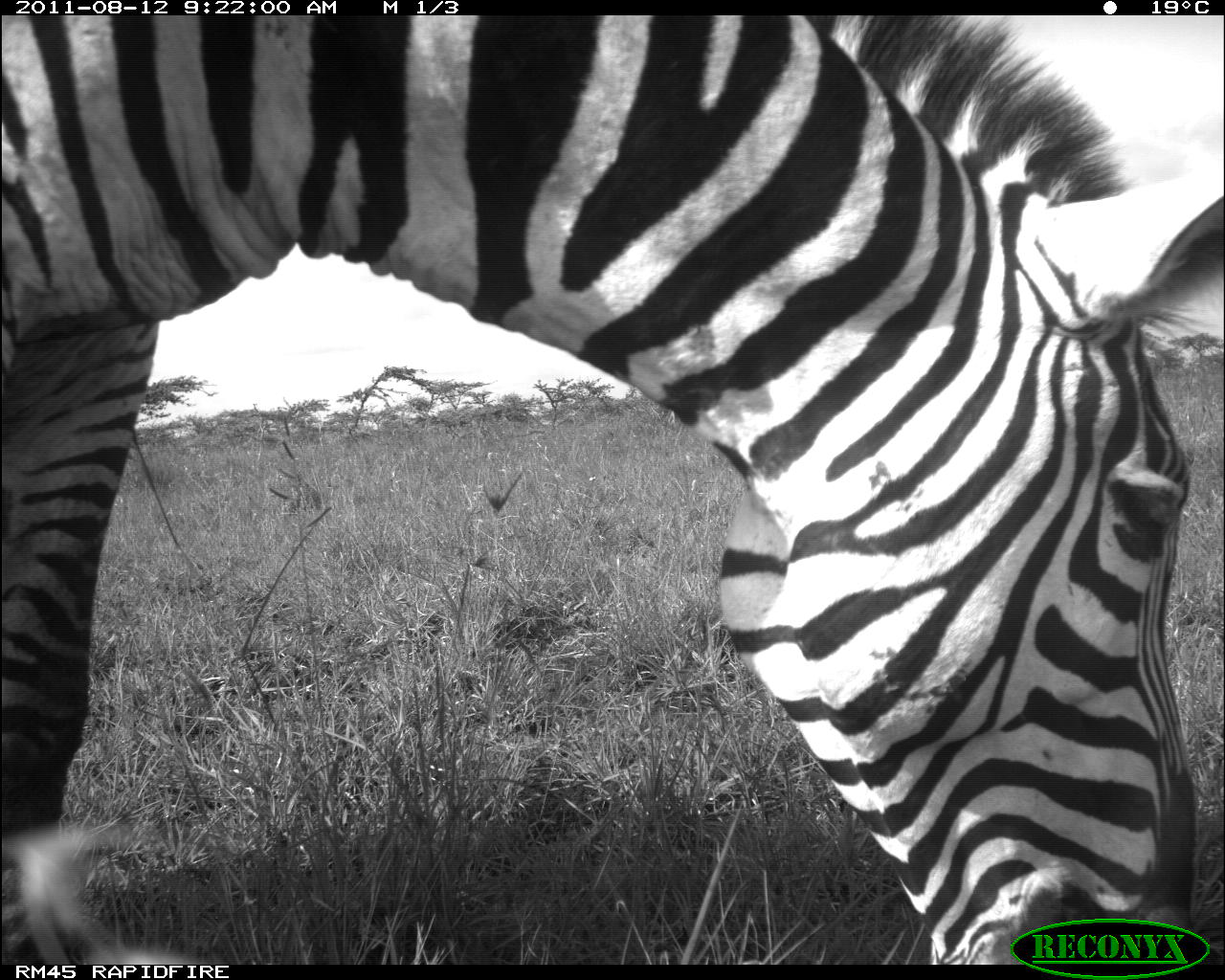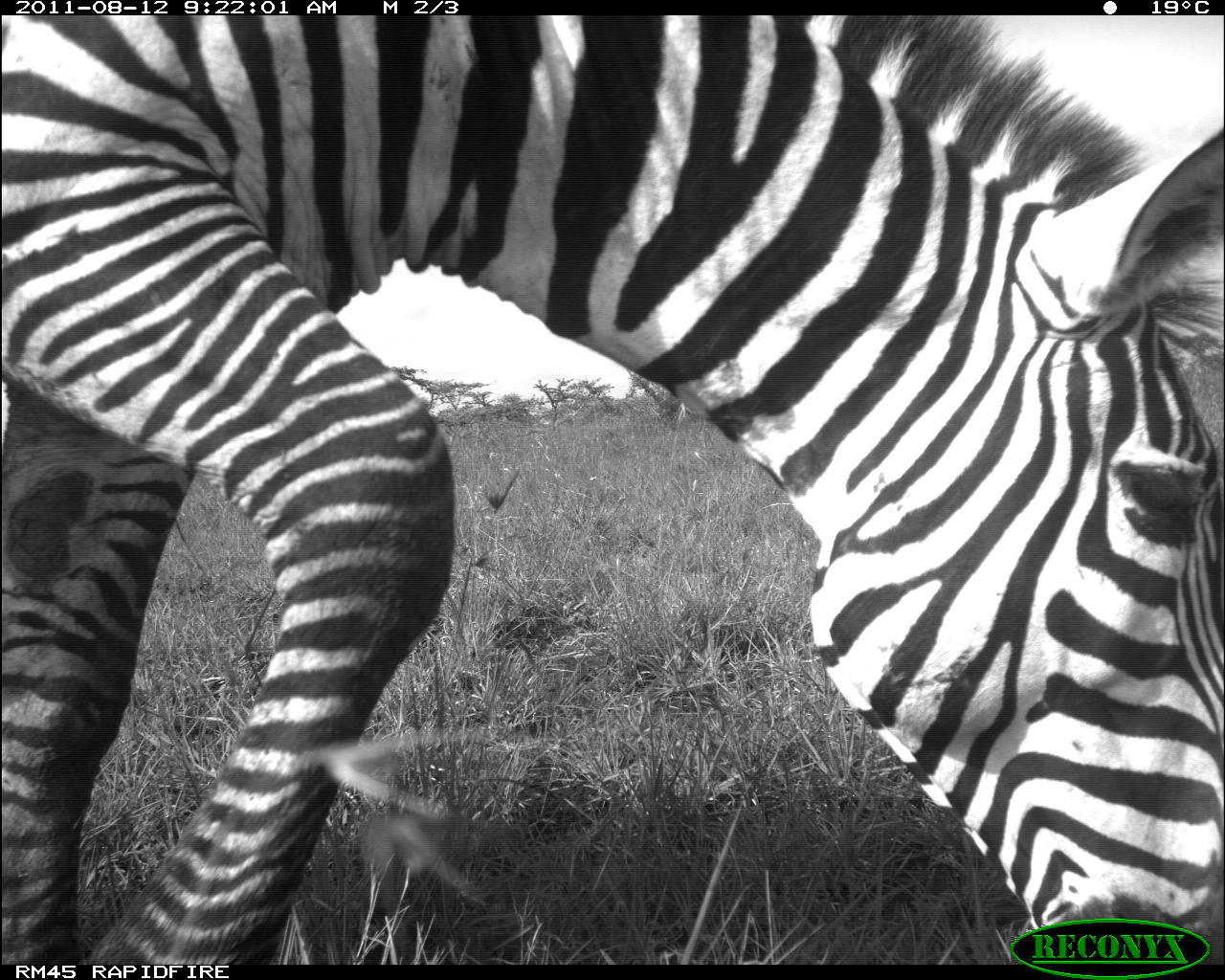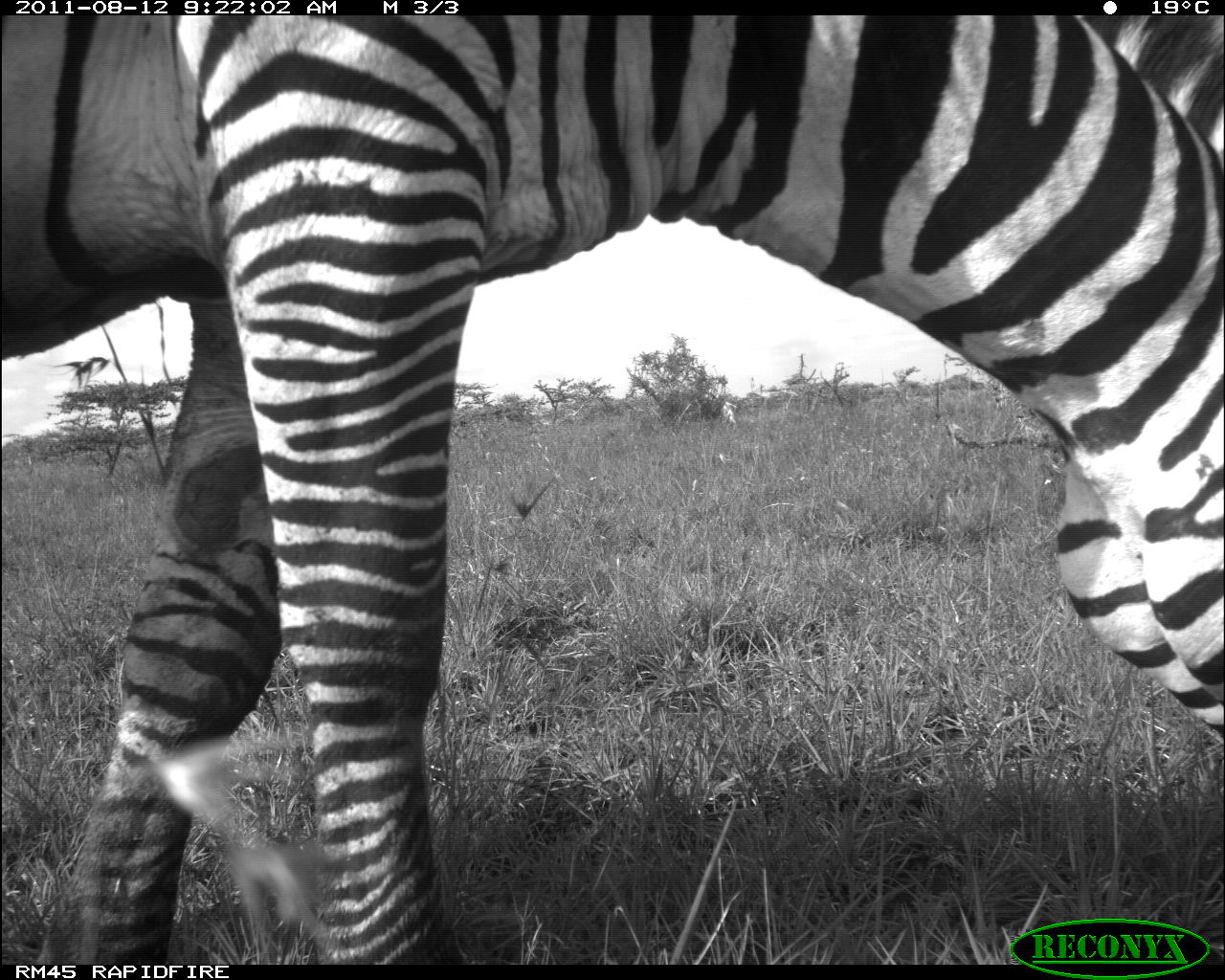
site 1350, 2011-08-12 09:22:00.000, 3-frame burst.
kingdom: Animalia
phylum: Chordata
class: Mammalia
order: Perissodactyla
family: Equidae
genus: Equus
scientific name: Equus quagga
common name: plains zebra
Equus quagga (plains zebra), count 1.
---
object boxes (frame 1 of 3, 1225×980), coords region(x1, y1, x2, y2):
equus quagga: region(4, 14, 1225, 967)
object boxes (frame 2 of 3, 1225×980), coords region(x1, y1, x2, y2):
equus quagga: region(1, 15, 1225, 967)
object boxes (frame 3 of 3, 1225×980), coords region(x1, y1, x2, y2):
equus quagga: region(4, 14, 1225, 960)